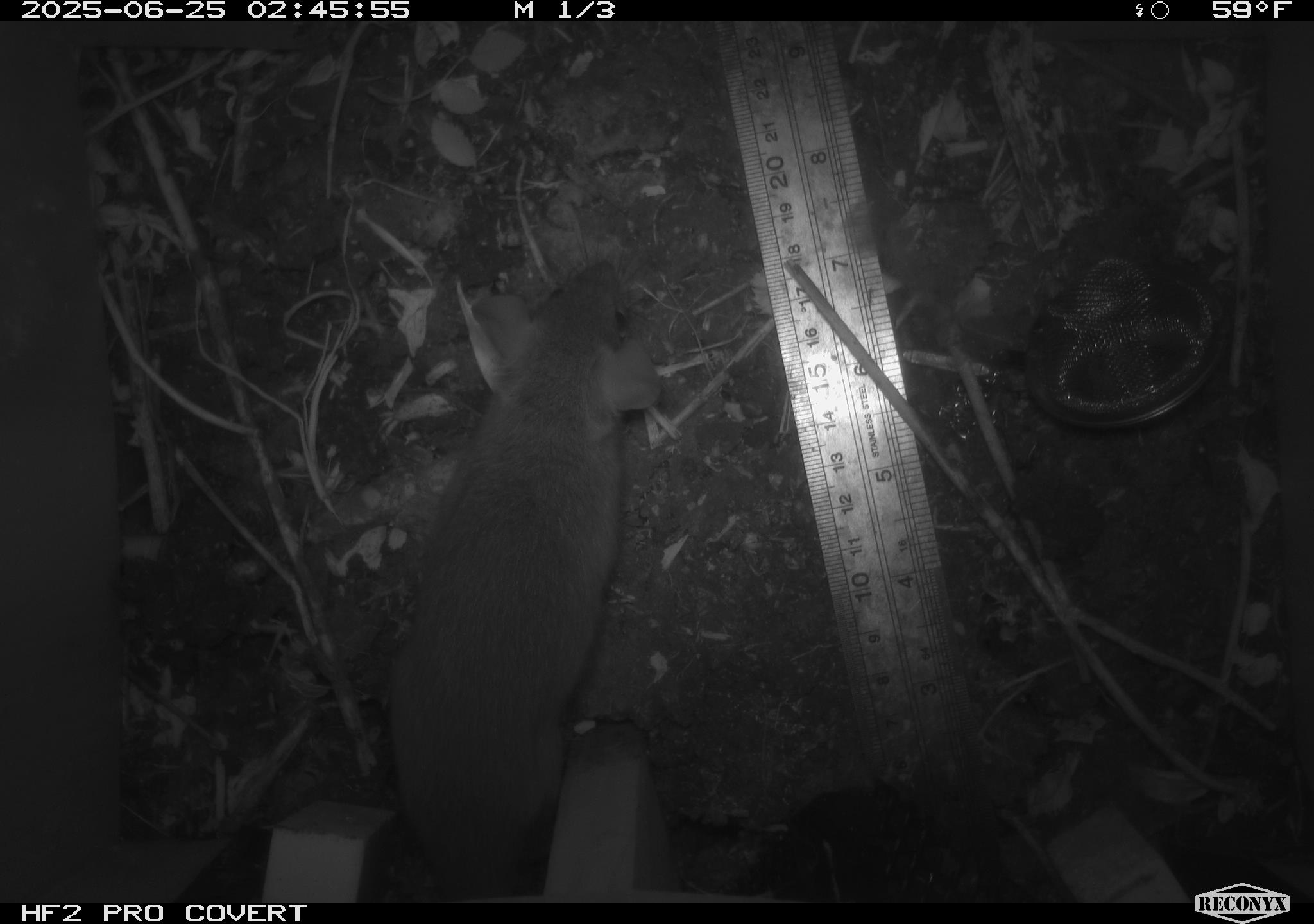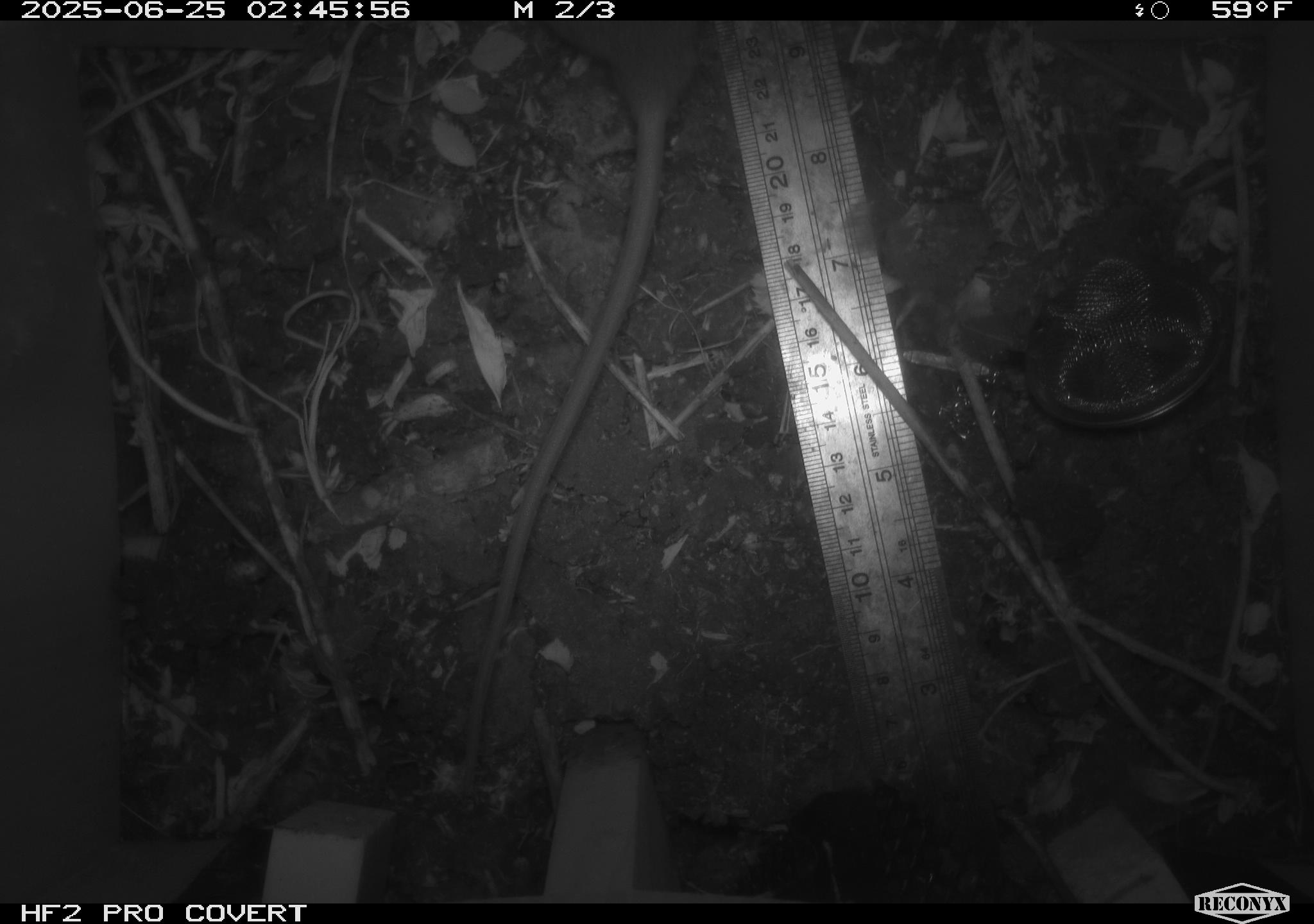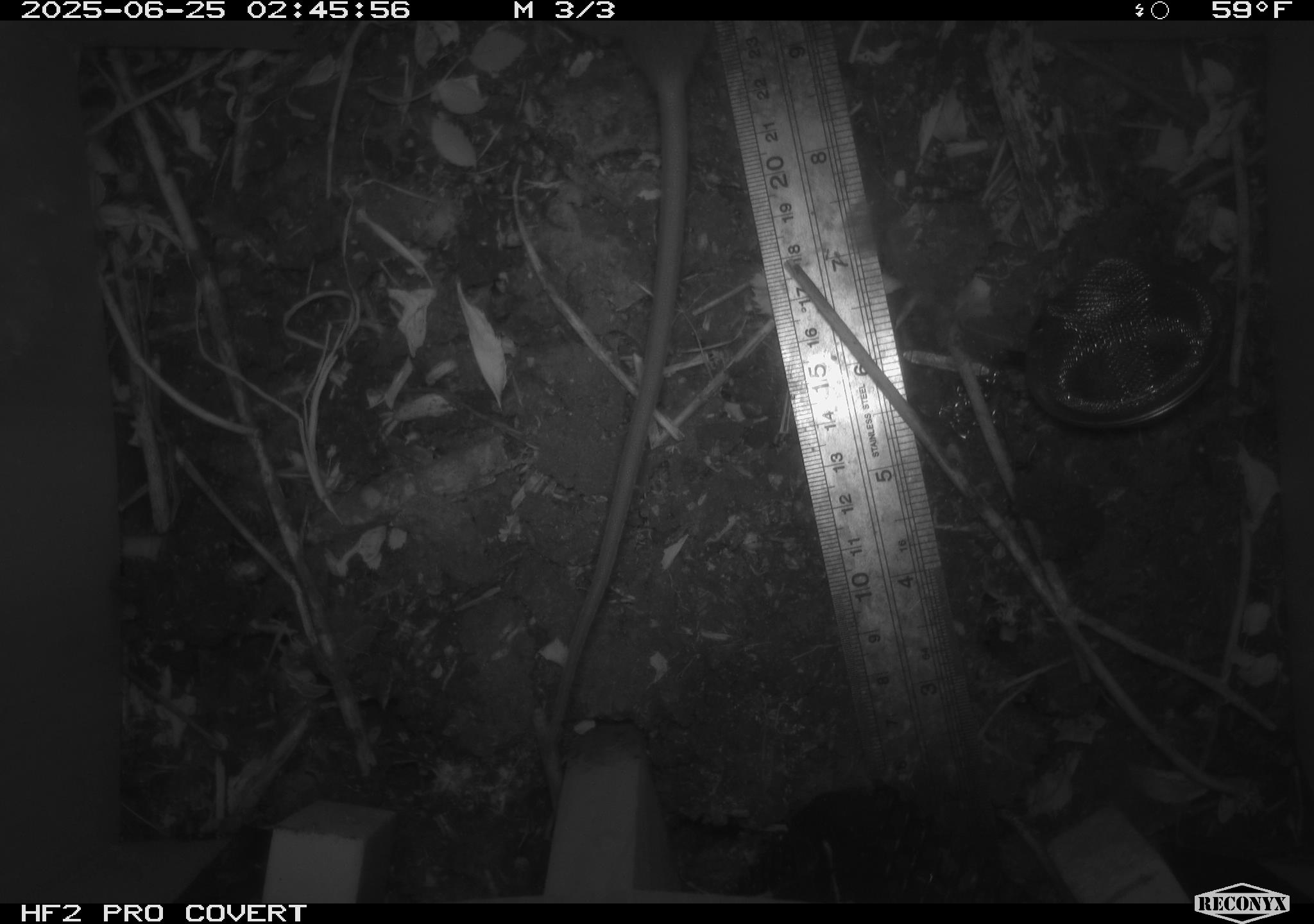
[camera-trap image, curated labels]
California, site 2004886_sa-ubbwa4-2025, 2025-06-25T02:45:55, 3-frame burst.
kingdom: Animalia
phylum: Chordata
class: Mammalia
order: Rodentia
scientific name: Rodentia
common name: rodent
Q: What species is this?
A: Rodent (Rodentia).